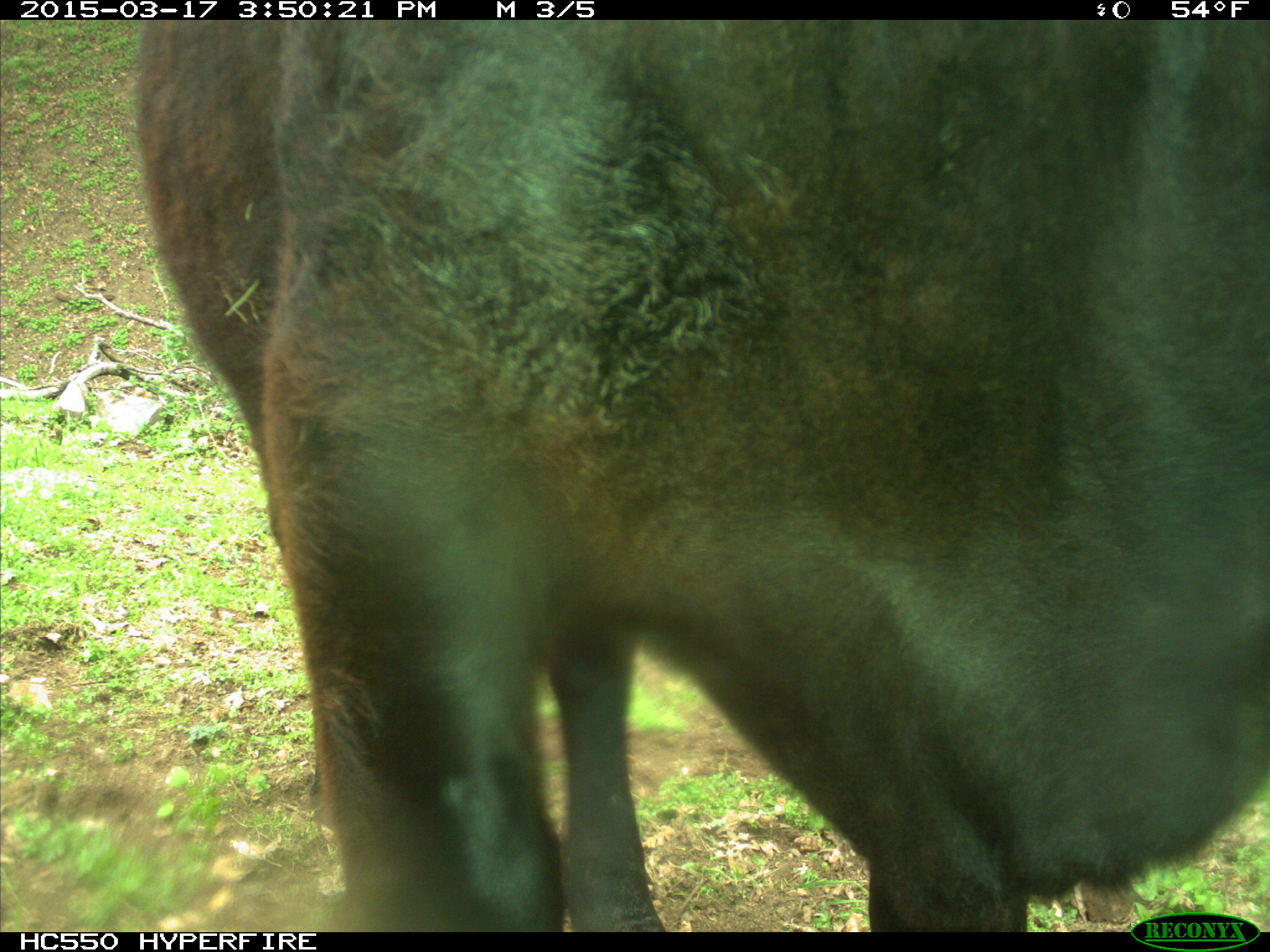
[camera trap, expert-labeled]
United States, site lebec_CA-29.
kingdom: Animalia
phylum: Chordata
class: Mammalia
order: Artiodactyla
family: Bovidae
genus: Bos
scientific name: Bos taurus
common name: domestic cow